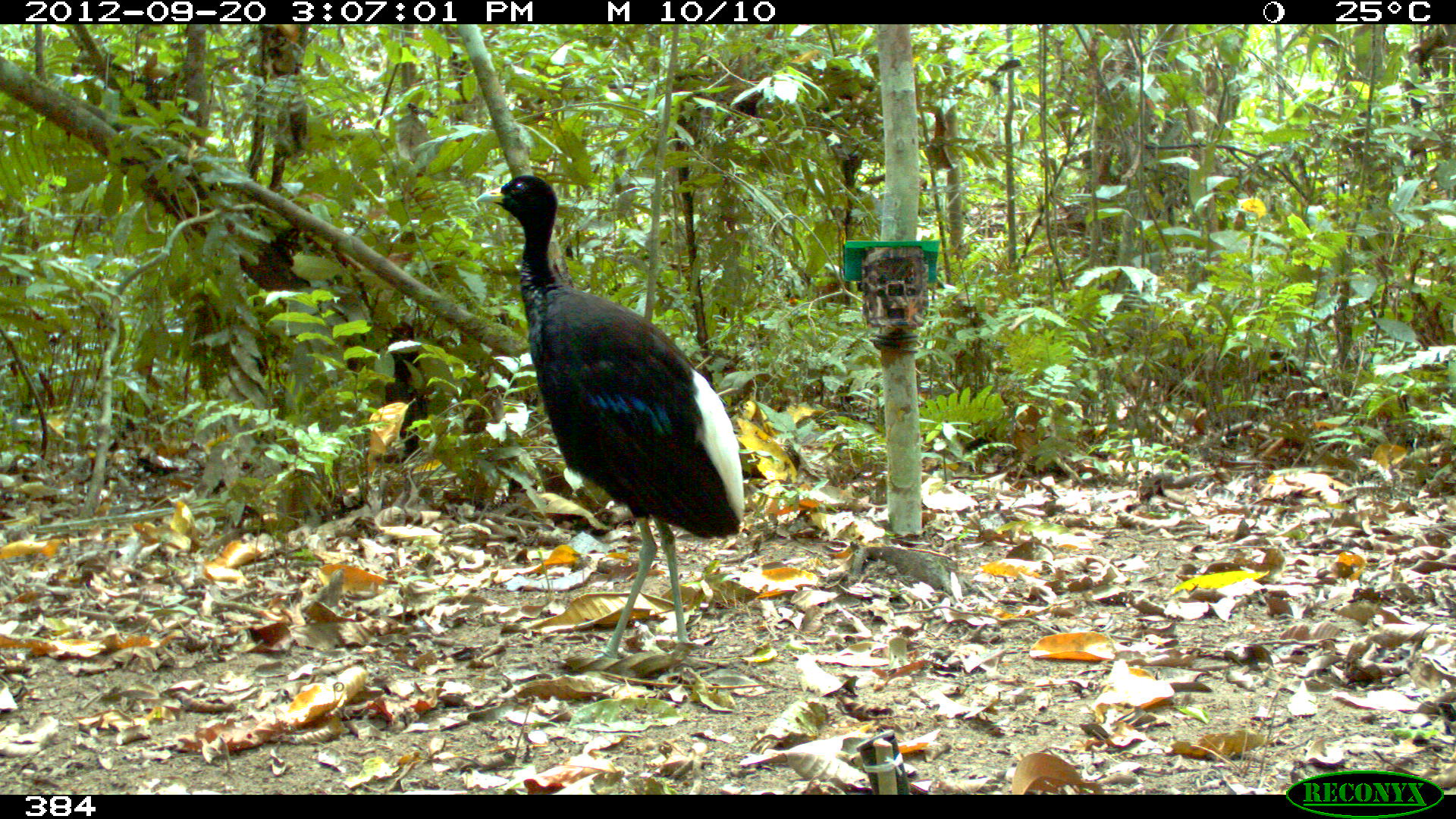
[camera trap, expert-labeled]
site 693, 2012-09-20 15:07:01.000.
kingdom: Animalia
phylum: Chordata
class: Aves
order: Gruiformes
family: Psophiidae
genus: Psophia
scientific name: Psophia leucoptera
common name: pale-winged trumpeter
Psophia leucoptera (pale-winged trumpeter).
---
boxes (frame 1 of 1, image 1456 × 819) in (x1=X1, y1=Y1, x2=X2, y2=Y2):
psophia leucoptera: (x1=473, y1=172, x2=746, y2=669)